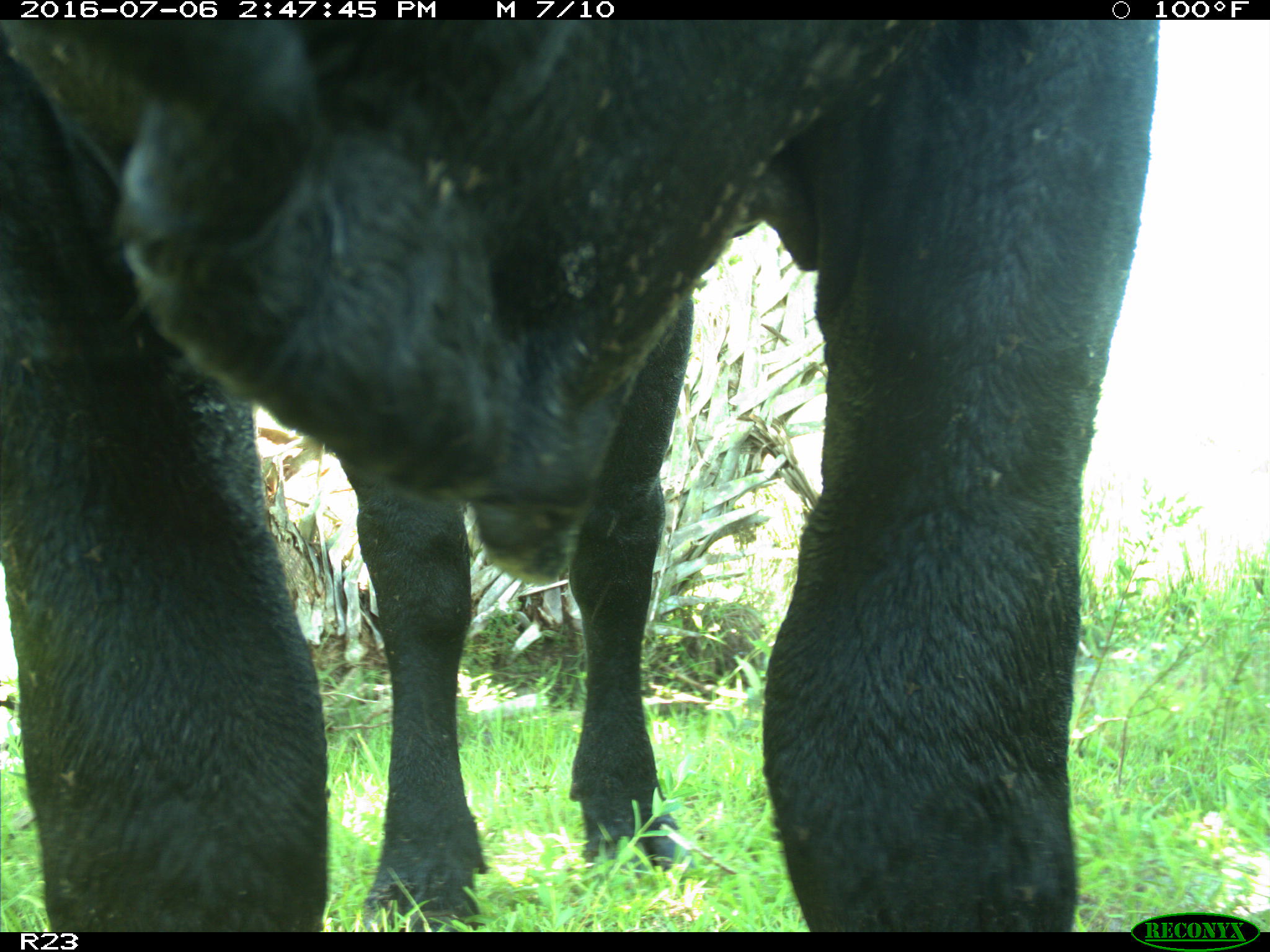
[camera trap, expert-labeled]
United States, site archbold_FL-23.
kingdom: Animalia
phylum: Chordata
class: Mammalia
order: Artiodactyla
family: Bovidae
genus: Bos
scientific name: Bos taurus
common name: domestic cow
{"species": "Bos taurus (domestic cow)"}